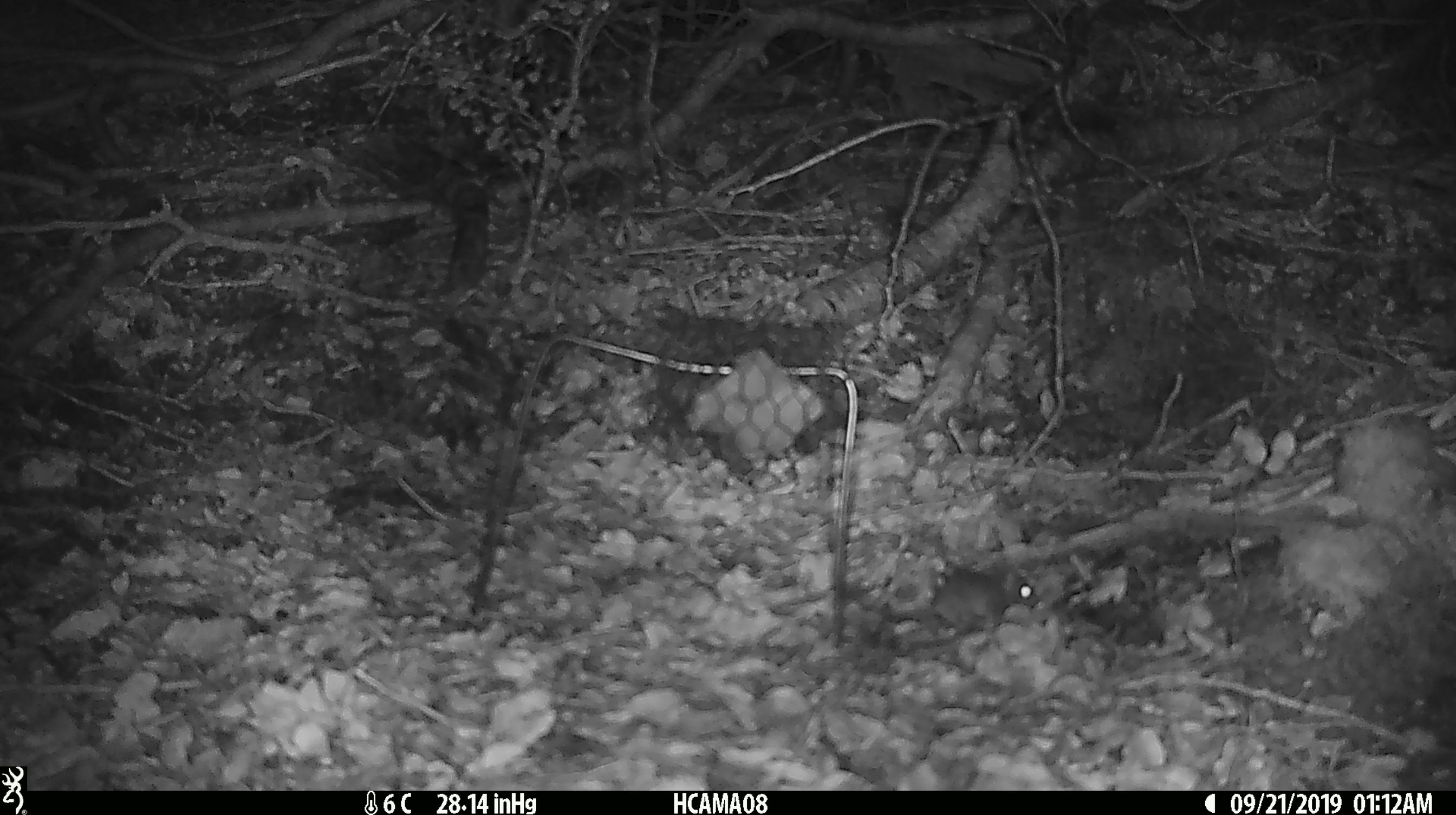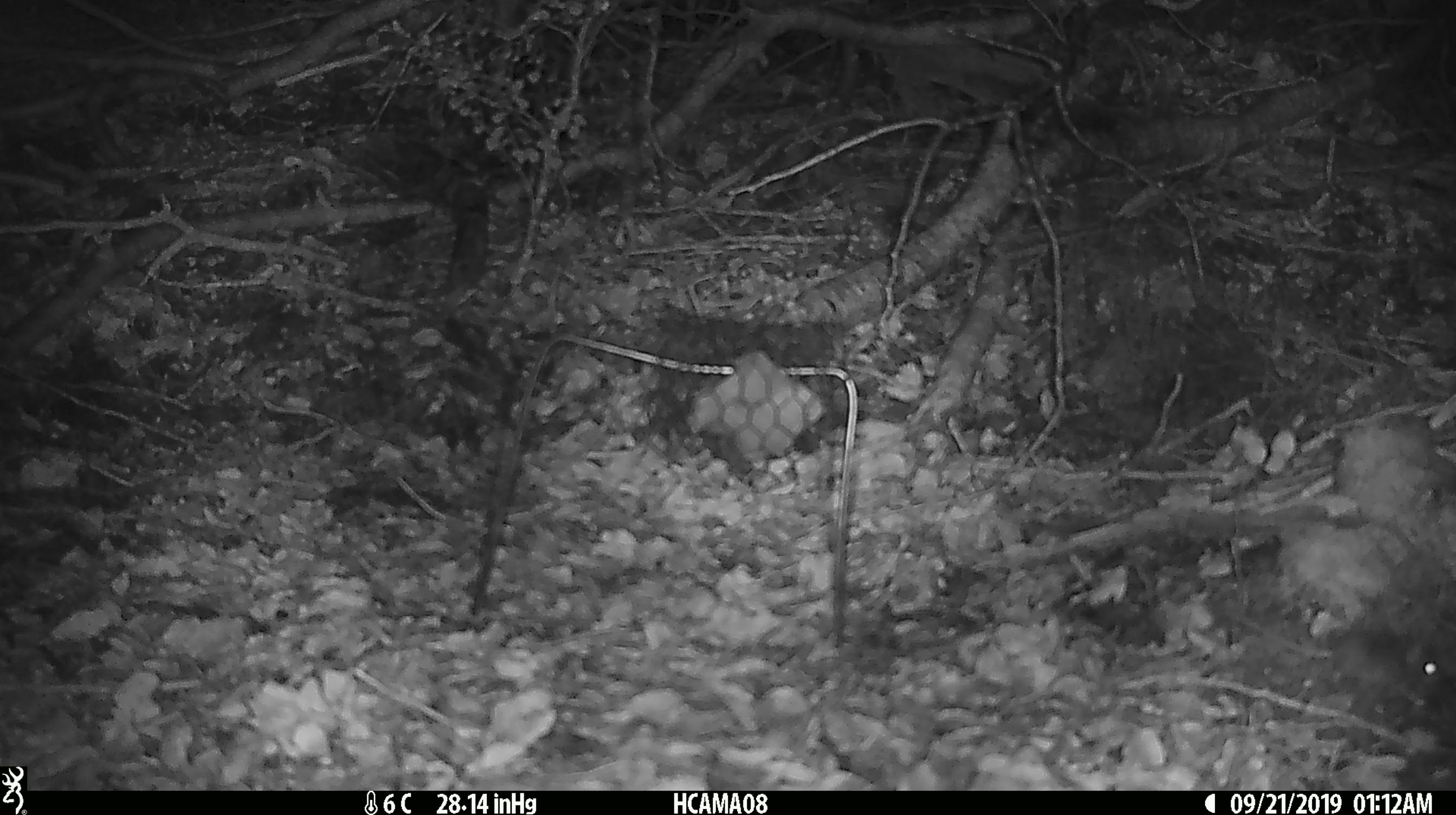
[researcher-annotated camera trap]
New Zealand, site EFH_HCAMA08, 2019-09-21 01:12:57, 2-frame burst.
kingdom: Animalia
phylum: Chordata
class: Mammalia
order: Rodentia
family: Muridae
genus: Mus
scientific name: Mus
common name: mouse